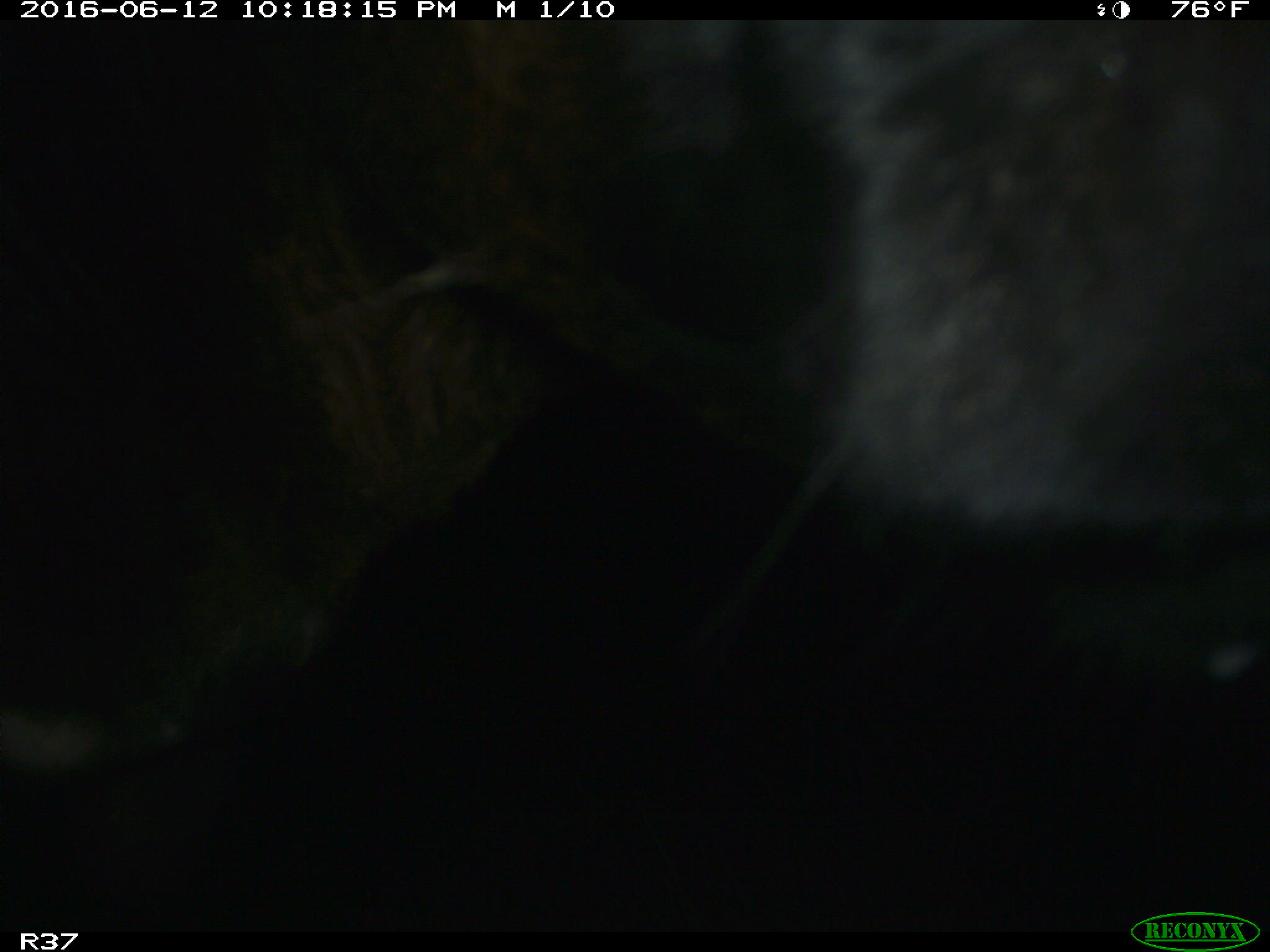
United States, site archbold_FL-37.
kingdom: Animalia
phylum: Chordata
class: Mammalia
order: Artiodactyla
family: Bovidae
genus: Bos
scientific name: Bos taurus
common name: domestic cow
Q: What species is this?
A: Bos taurus (domestic cow).